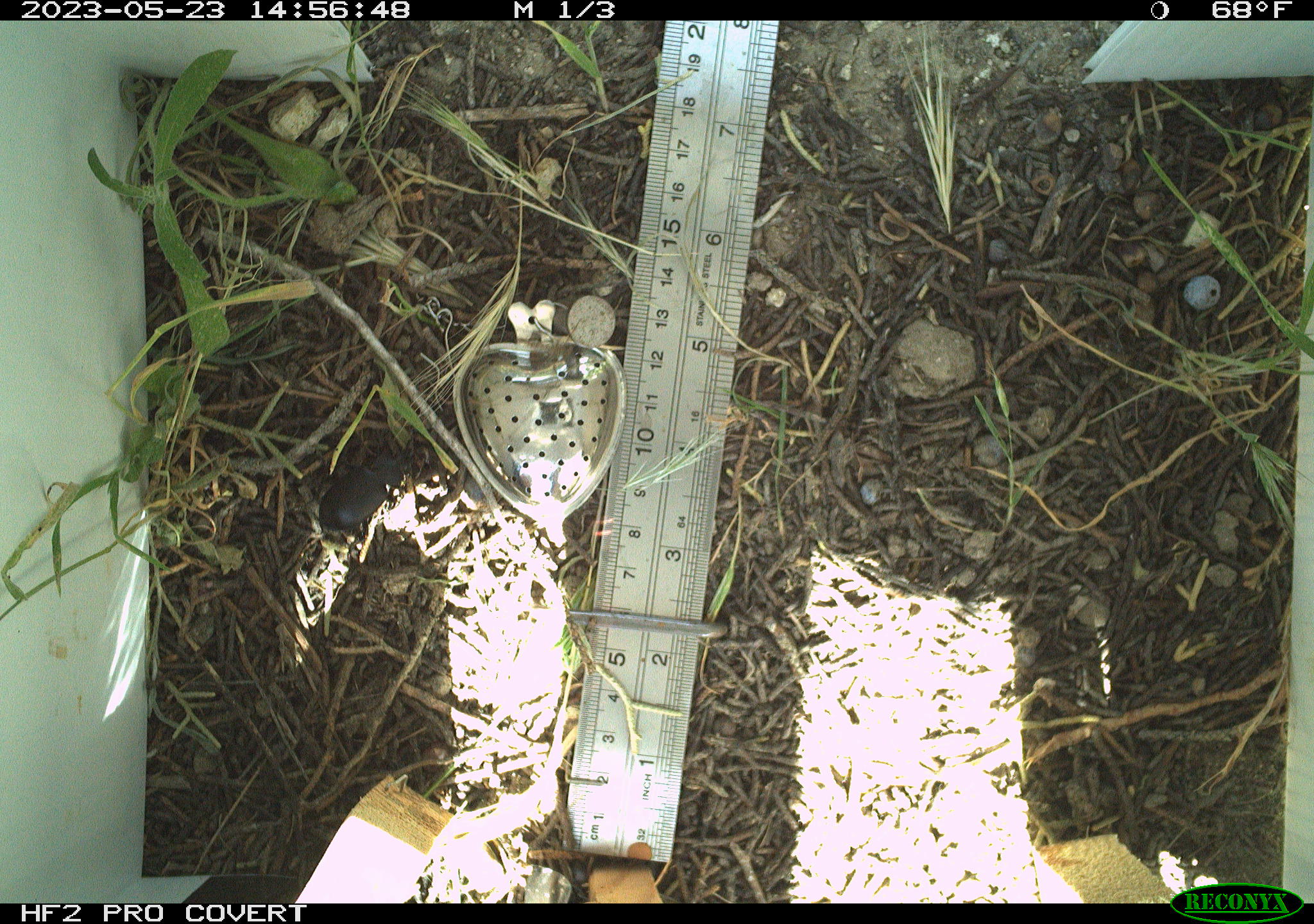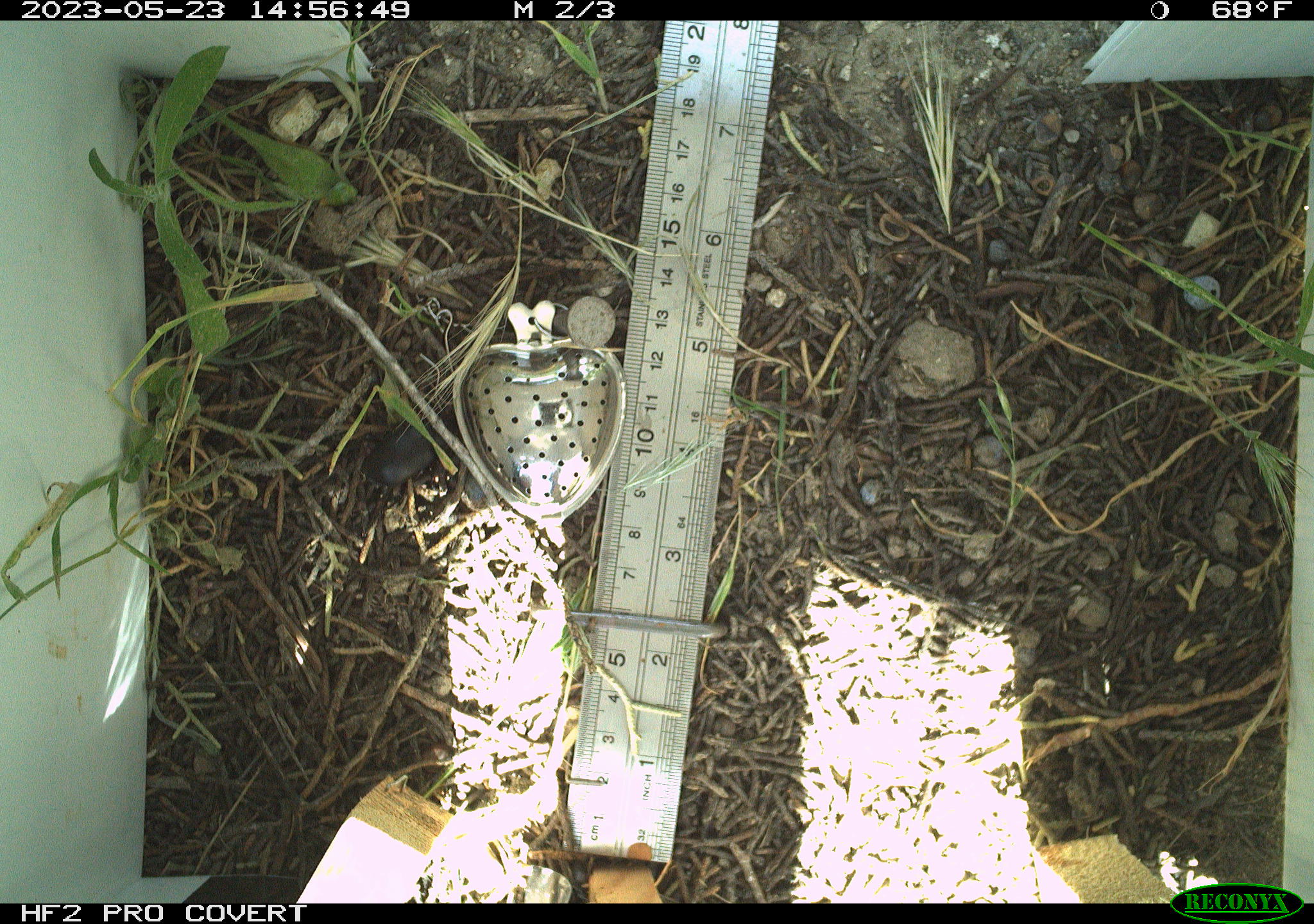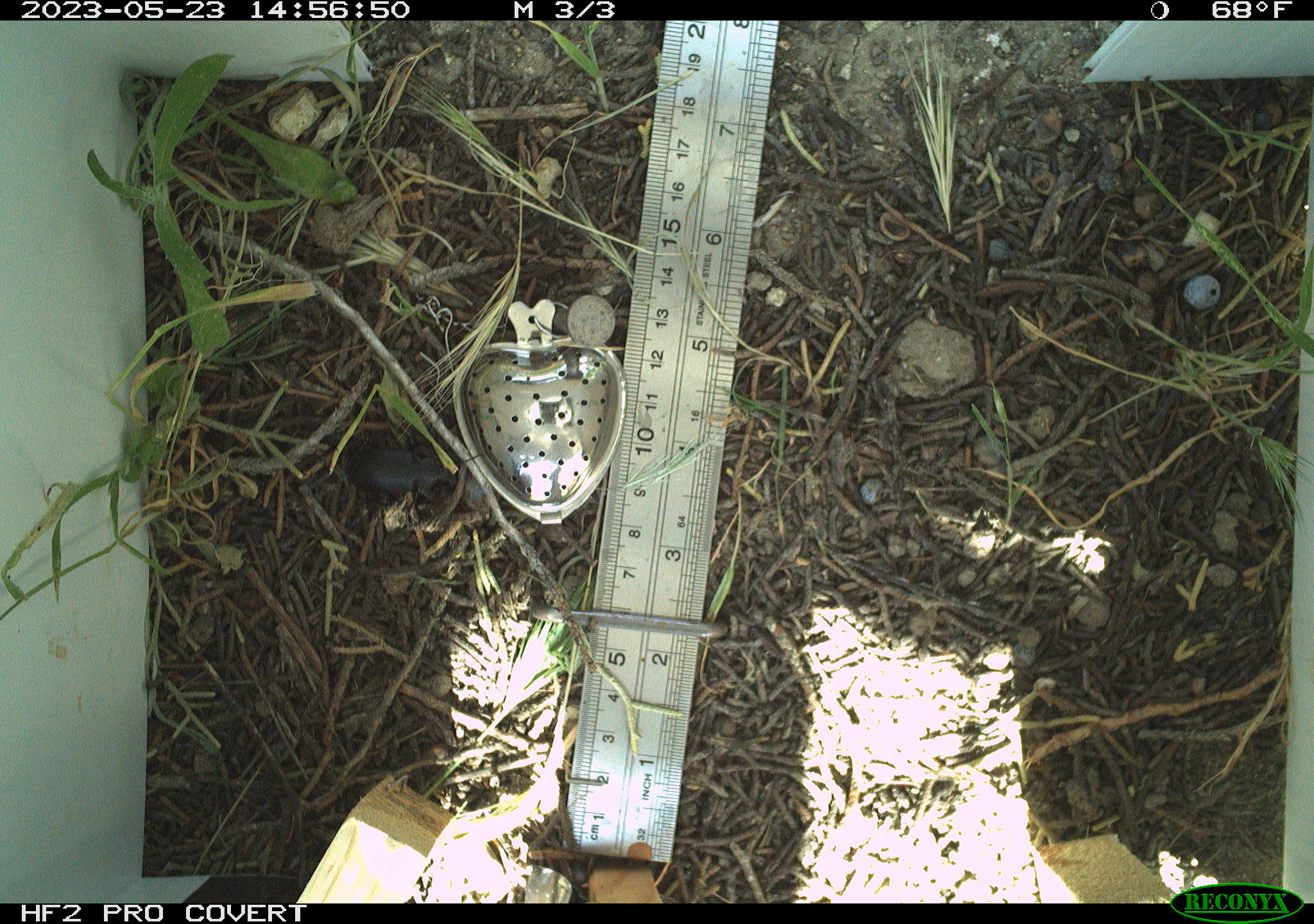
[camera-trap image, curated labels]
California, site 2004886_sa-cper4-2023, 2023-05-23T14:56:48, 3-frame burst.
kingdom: Animalia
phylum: Arthropoda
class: Insecta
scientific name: Insecta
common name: insect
Insect (Insecta).